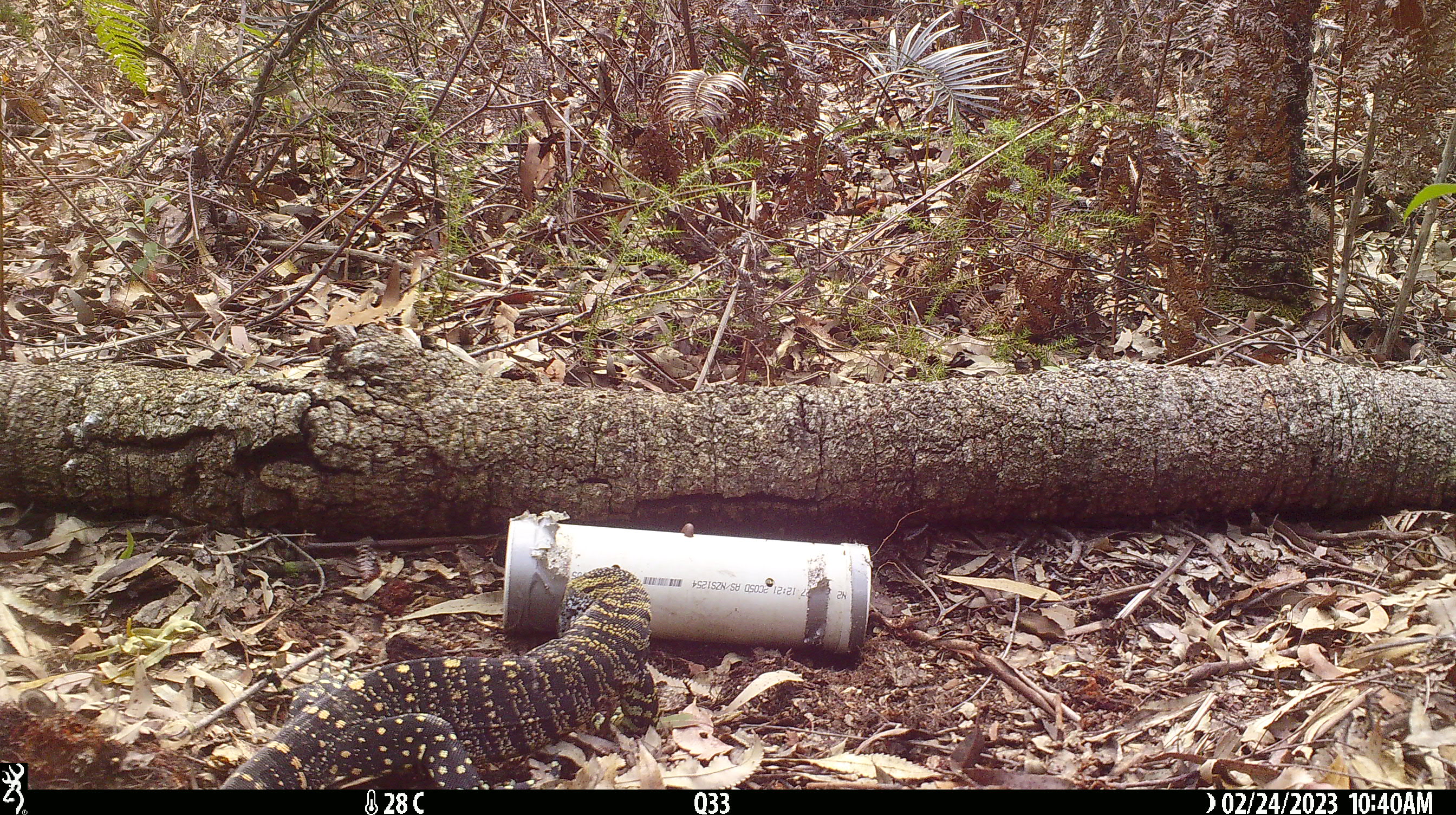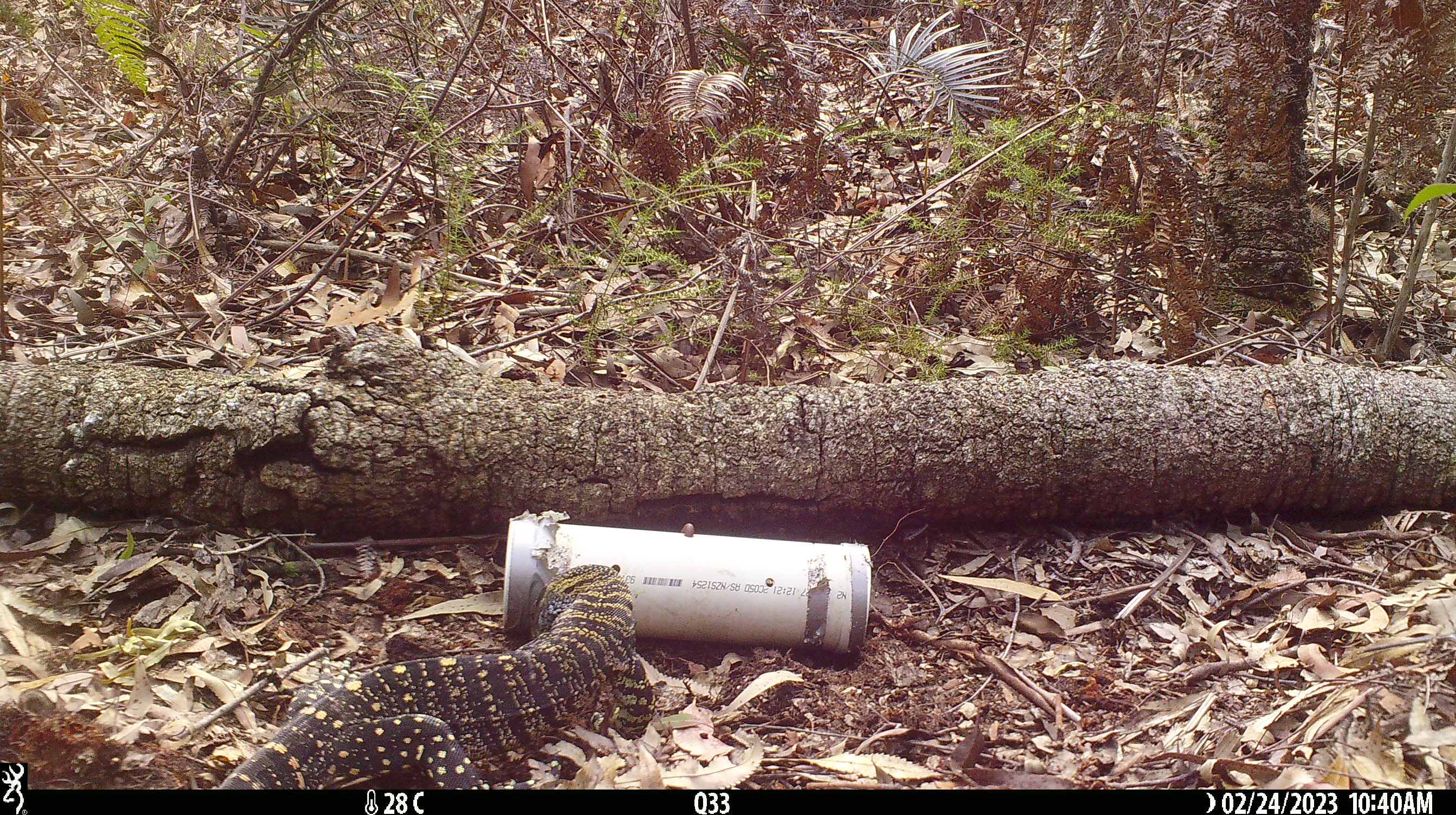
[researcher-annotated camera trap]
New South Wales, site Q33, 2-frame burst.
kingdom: Animalia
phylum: Chordata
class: Reptilia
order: Squamata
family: Varanidae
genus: Varanus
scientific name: Varanus varius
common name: lace monitor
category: goanna